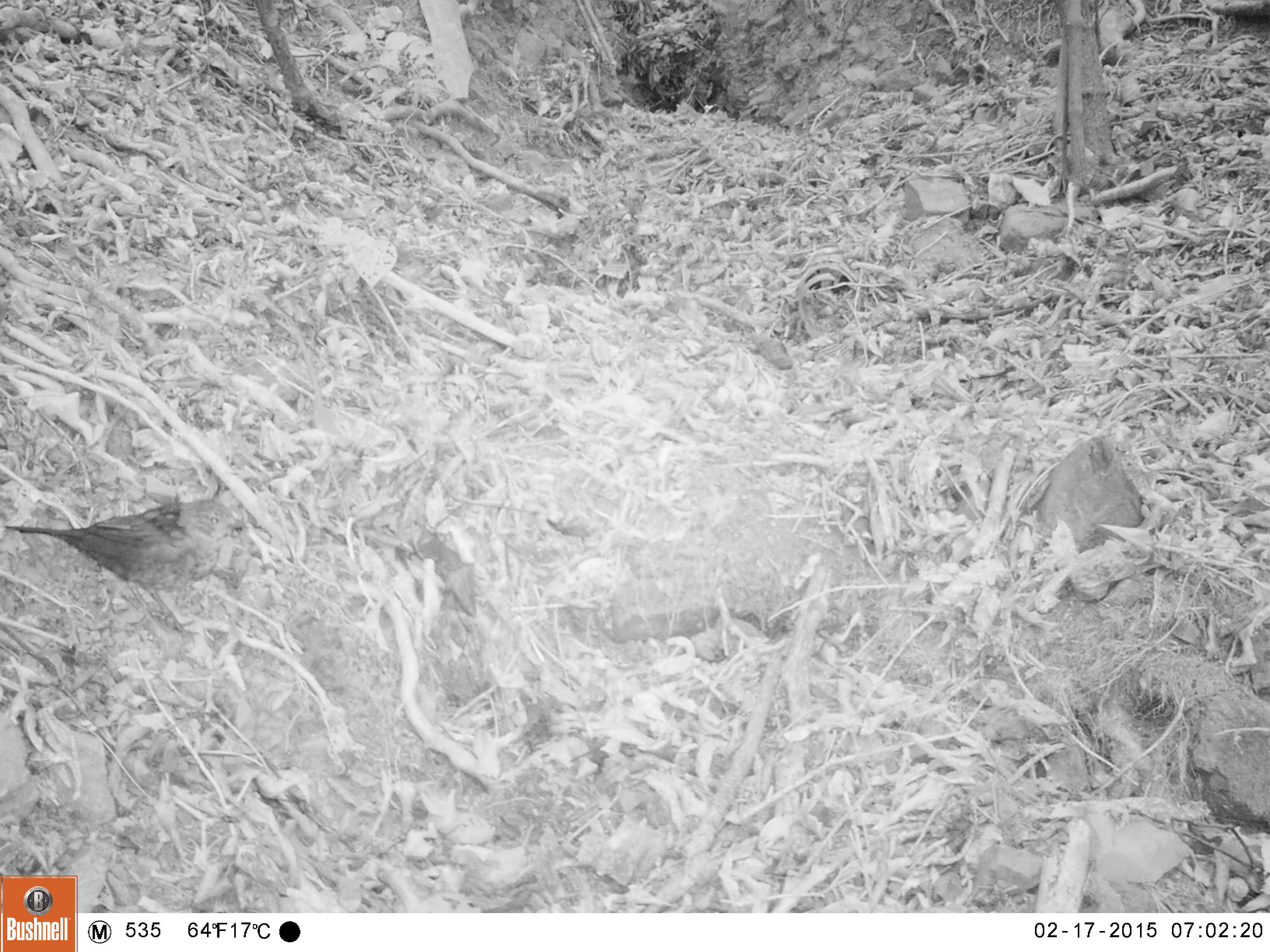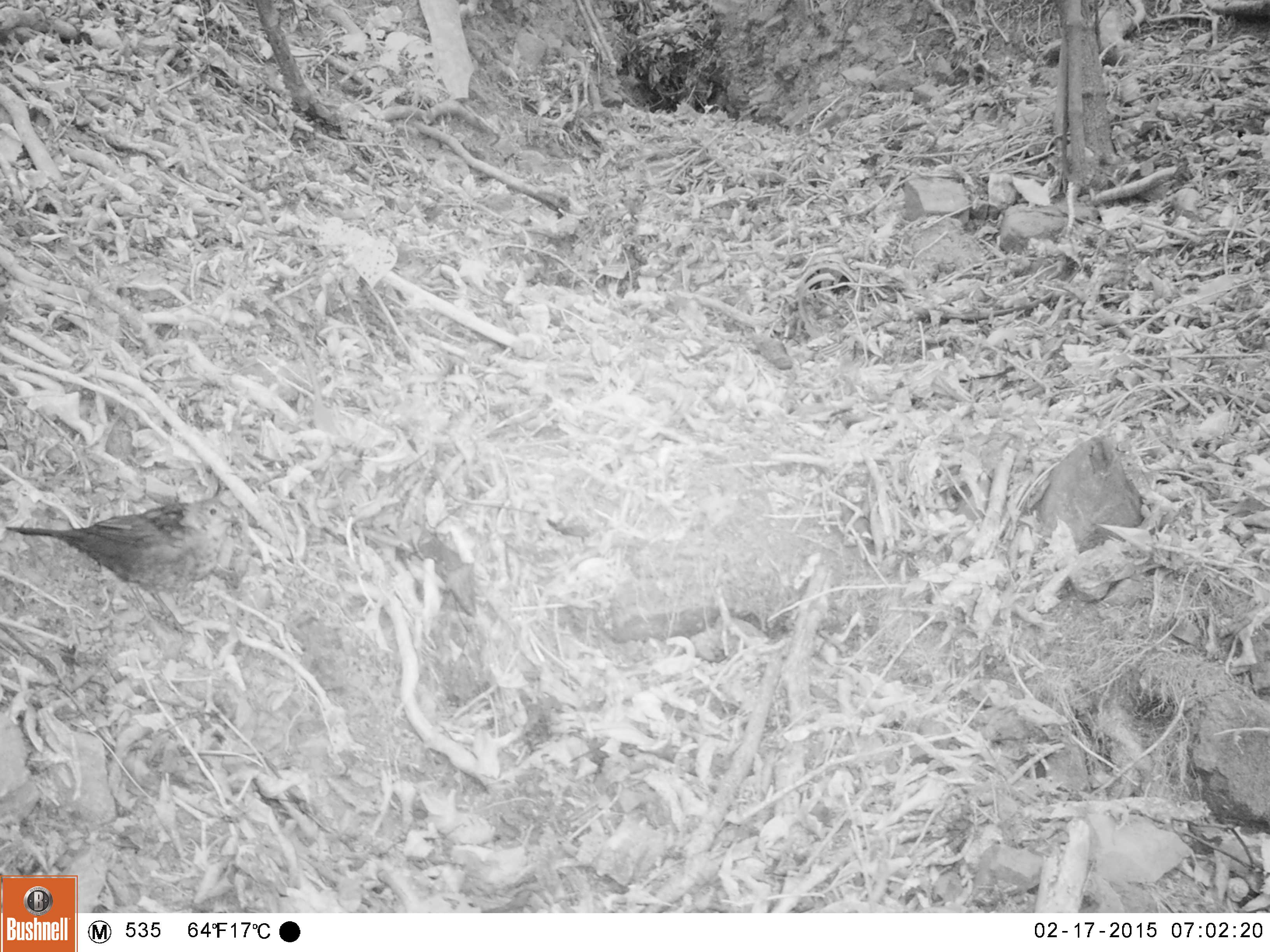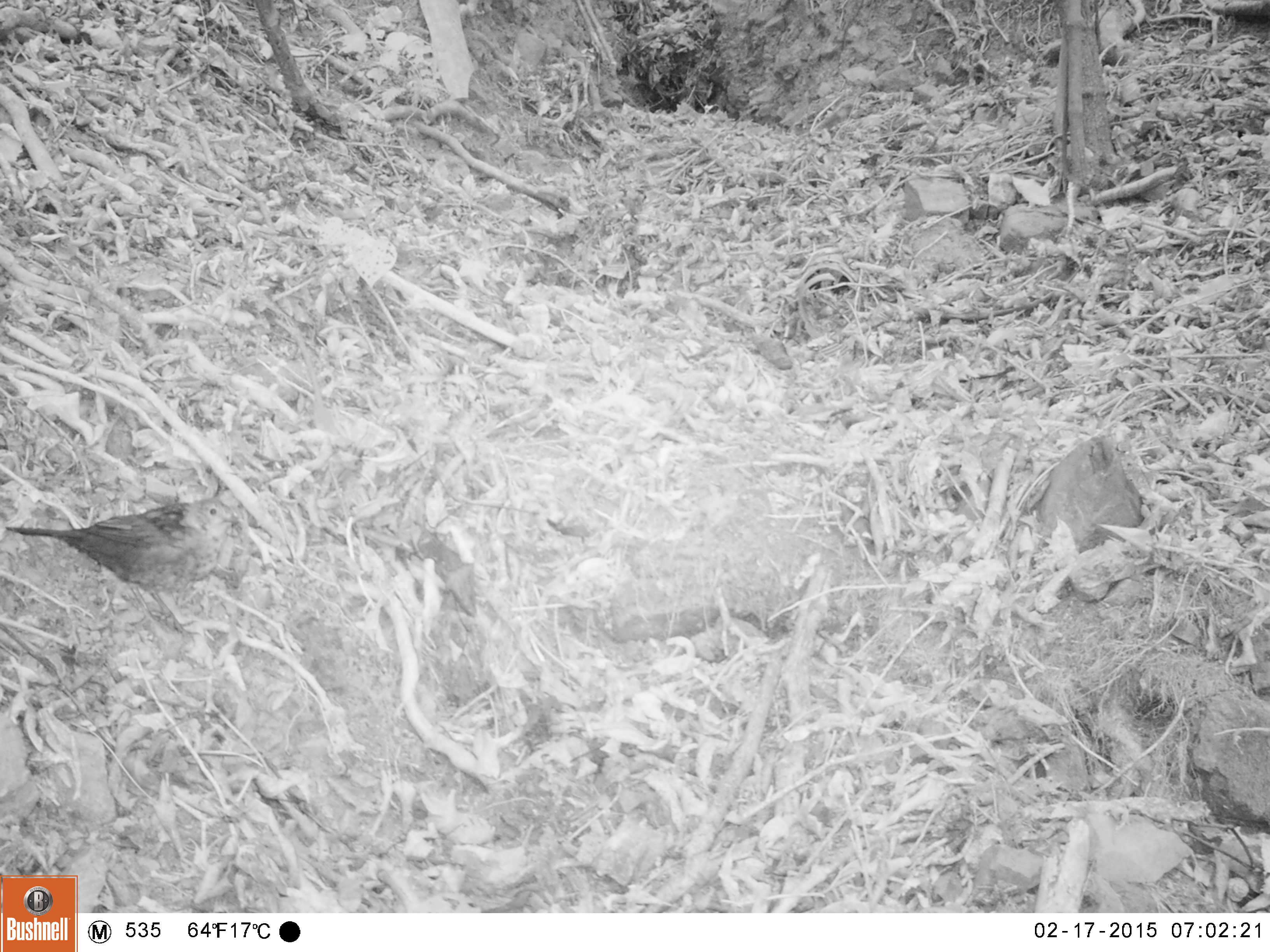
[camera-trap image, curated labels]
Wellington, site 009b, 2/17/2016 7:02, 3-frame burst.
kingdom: Animalia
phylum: Chordata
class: Aves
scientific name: Aves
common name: bird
Bird (Aves).